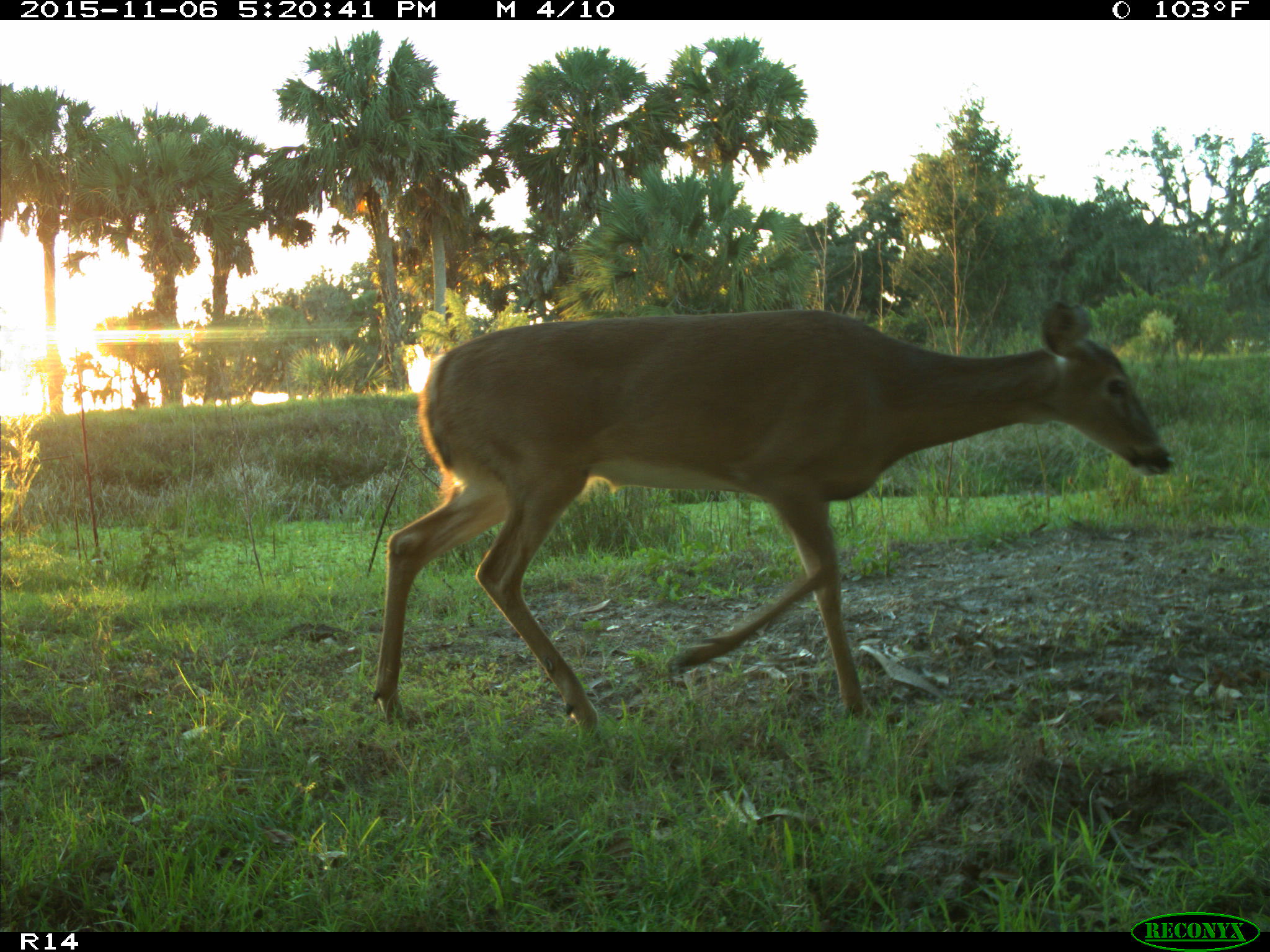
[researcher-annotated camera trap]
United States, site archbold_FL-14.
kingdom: Animalia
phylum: Chordata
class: Mammalia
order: Artiodactyla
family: Cervidae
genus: Odocoileus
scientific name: Odocoileus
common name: deer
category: unidentified deer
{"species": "unidentified deer (deer) (Odocoileus)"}